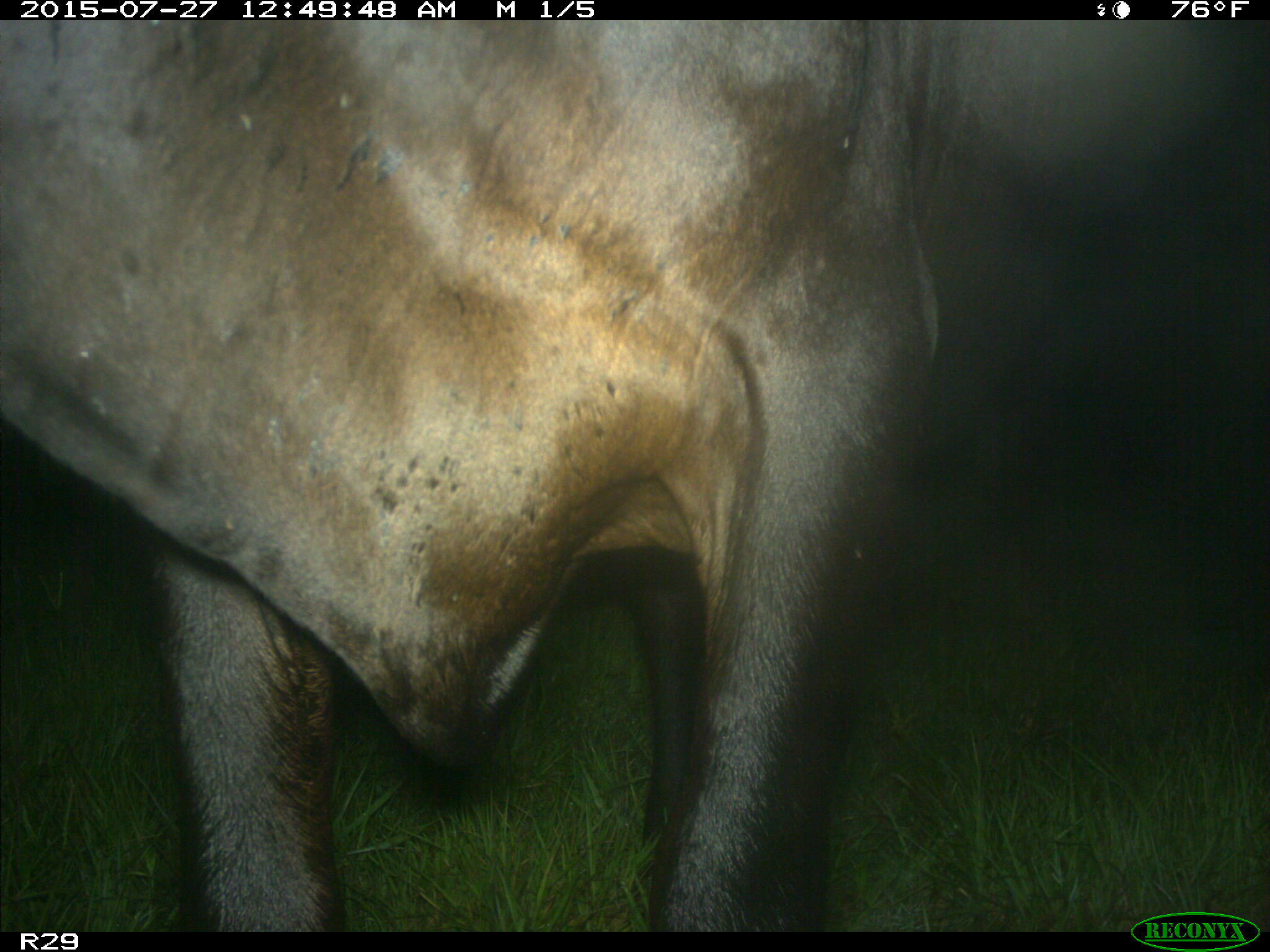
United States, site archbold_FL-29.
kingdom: Animalia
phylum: Chordata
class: Mammalia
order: Artiodactyla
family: Bovidae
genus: Bos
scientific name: Bos taurus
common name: domestic cow